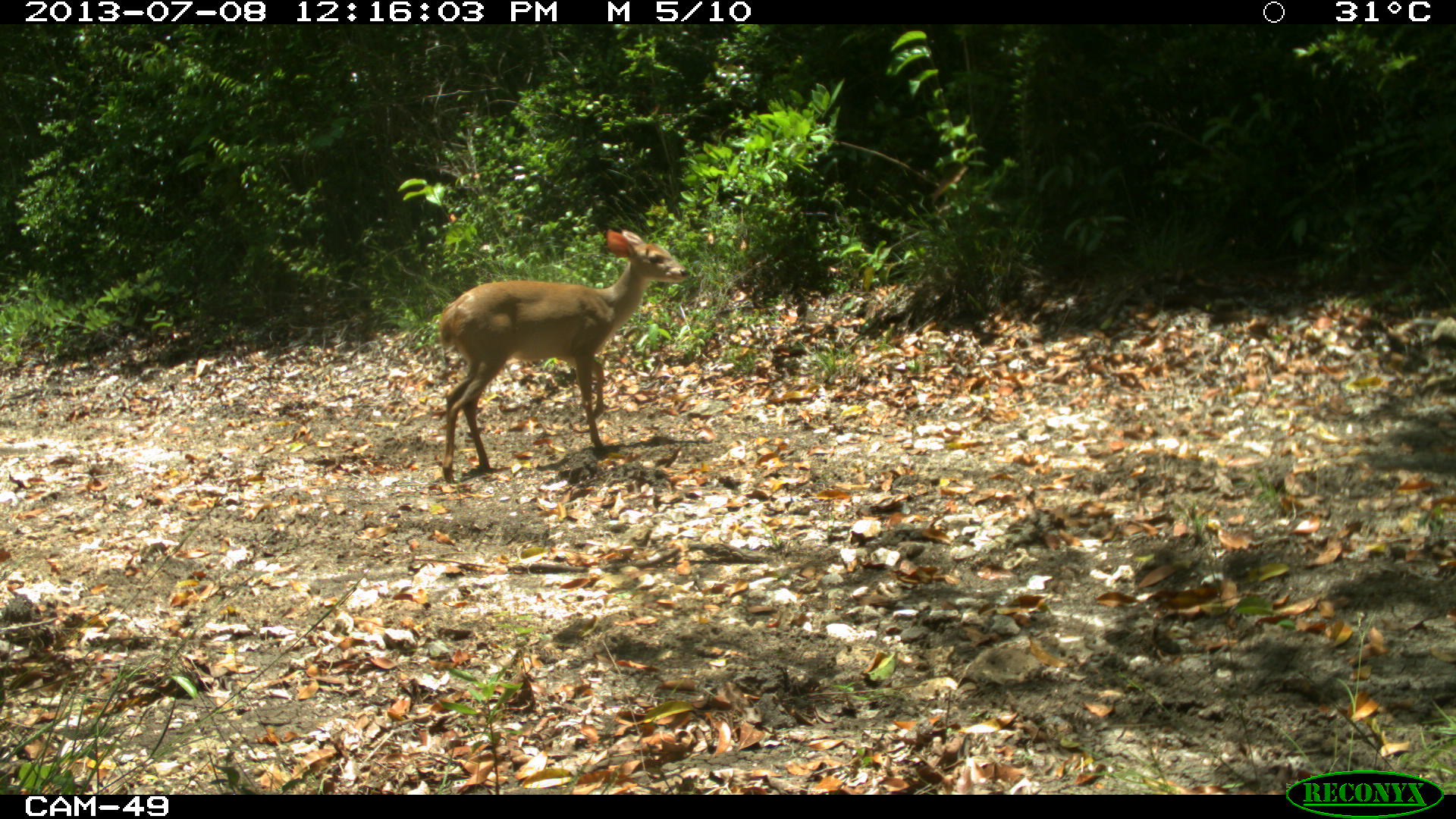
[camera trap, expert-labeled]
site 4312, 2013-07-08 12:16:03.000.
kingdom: Animalia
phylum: Chordata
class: Mammalia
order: Artiodactyla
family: Cervidae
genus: Mazama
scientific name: Mazama temama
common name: central american red brocket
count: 1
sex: female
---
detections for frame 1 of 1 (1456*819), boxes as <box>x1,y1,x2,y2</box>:
mazama temama: <box>437,228,691,483</box>